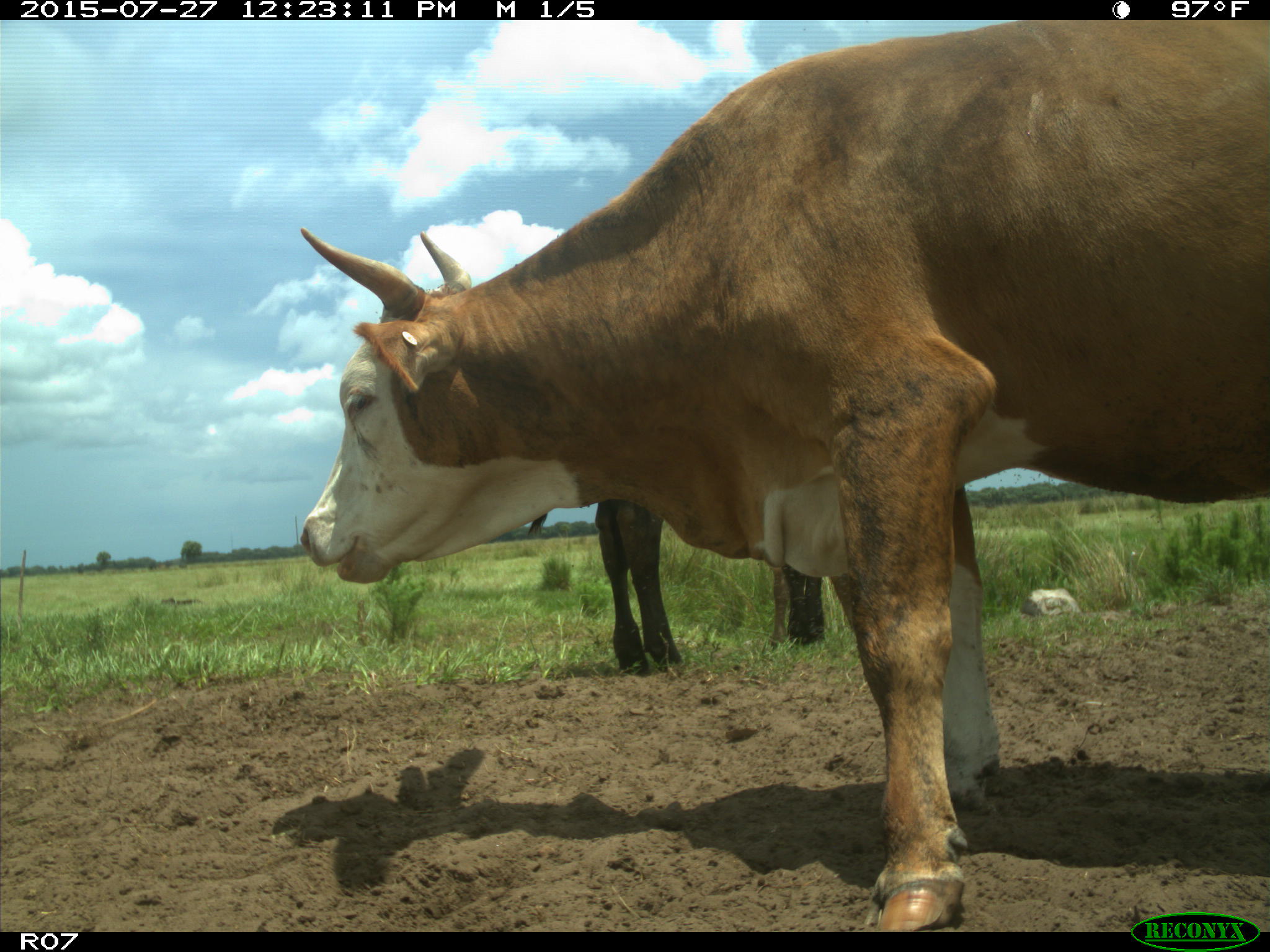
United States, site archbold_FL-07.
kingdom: Animalia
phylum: Chordata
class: Mammalia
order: Artiodactyla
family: Bovidae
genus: Bos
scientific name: Bos taurus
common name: domestic cow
Bos taurus (domestic cow).